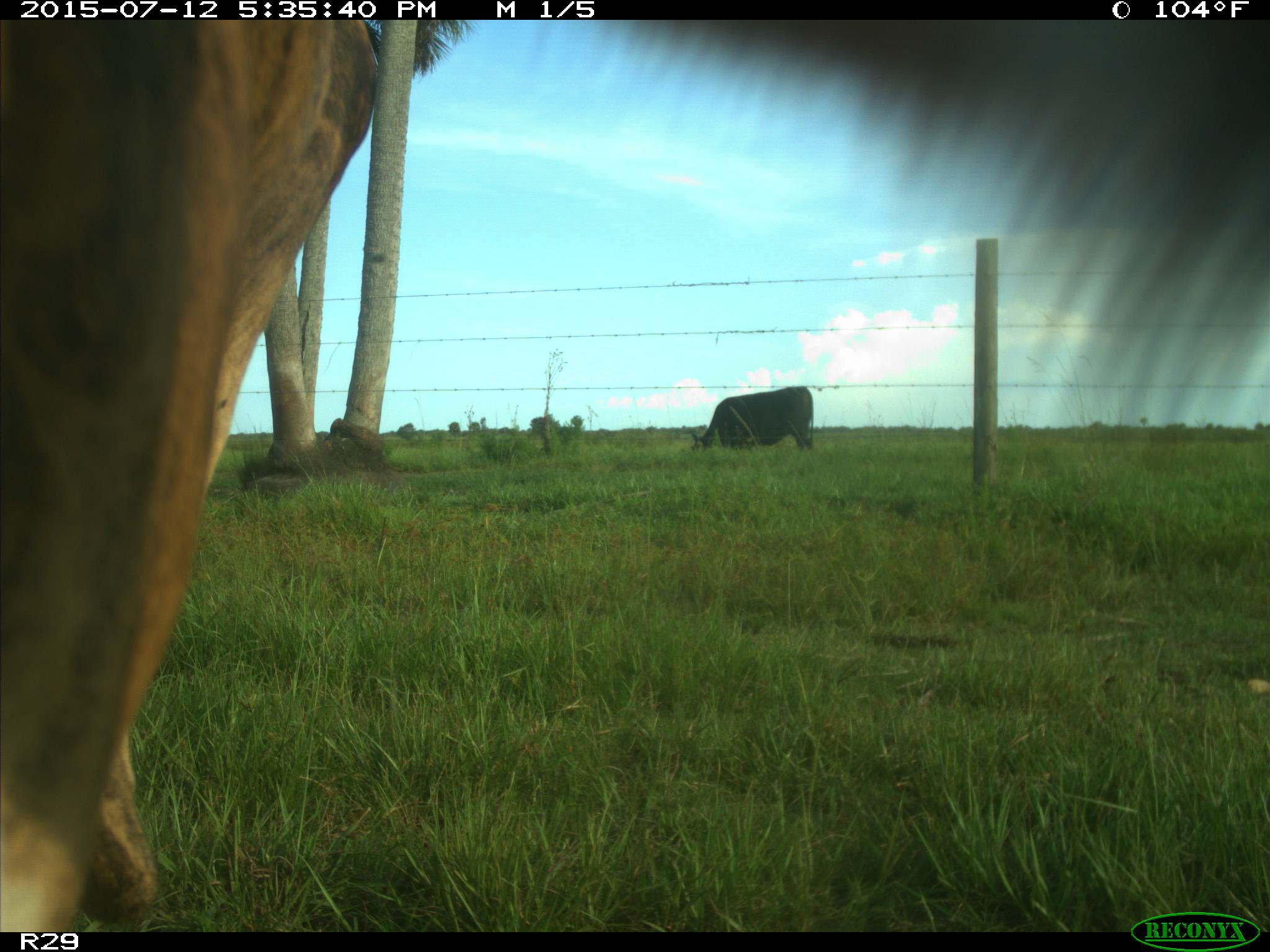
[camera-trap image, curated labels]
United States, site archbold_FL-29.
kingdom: Animalia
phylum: Chordata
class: Mammalia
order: Artiodactyla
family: Bovidae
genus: Bos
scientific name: Bos taurus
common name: domestic cow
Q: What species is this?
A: Bos taurus (domestic cow).